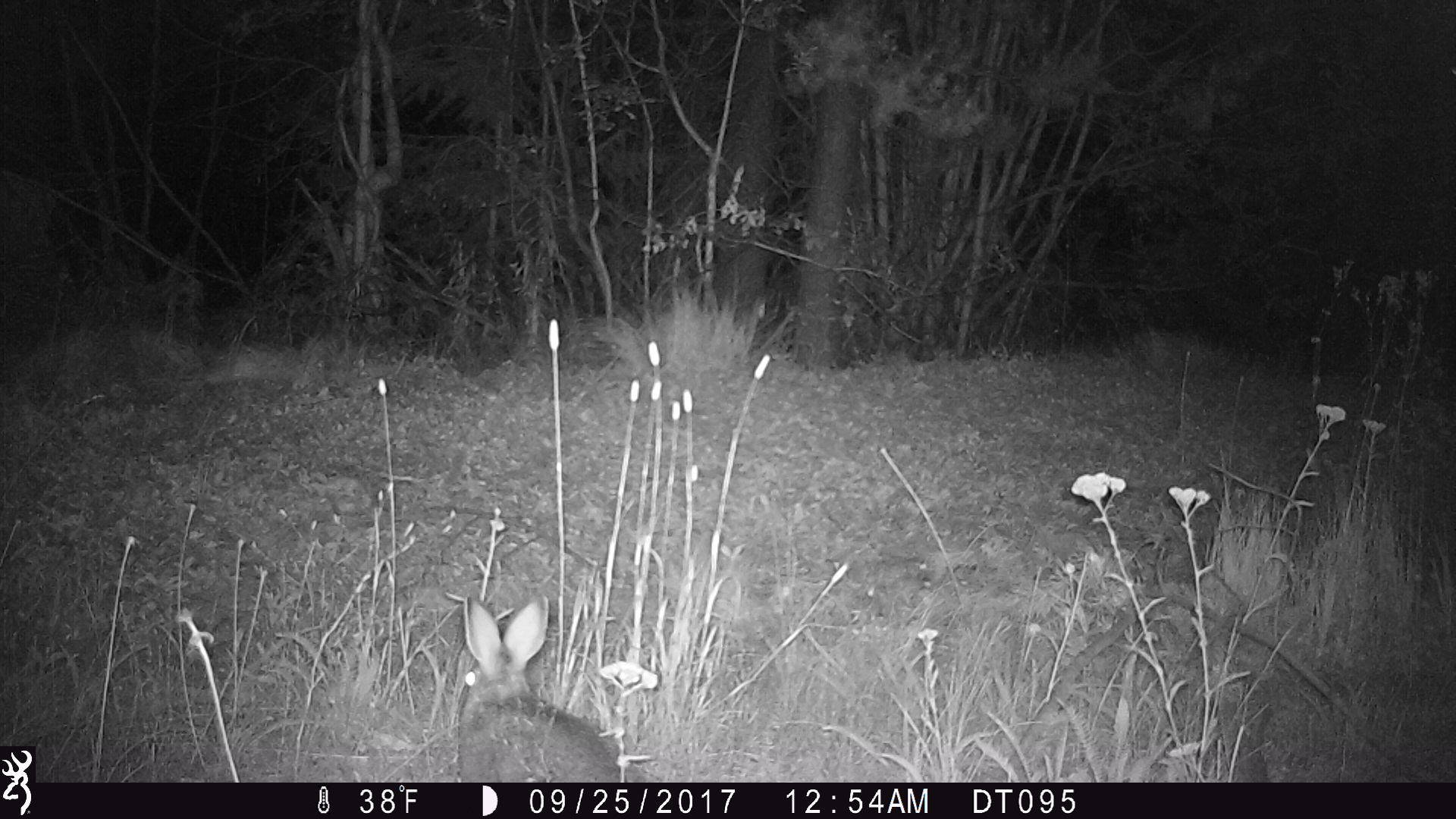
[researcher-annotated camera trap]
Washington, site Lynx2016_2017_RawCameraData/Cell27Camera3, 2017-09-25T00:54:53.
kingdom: Animalia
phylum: Chordata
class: Mammalia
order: Lagomorpha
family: Leporidae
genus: Lepus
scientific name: Lepus americanus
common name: snowshoe hare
Lepus americanus (snowshoe hare). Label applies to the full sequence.